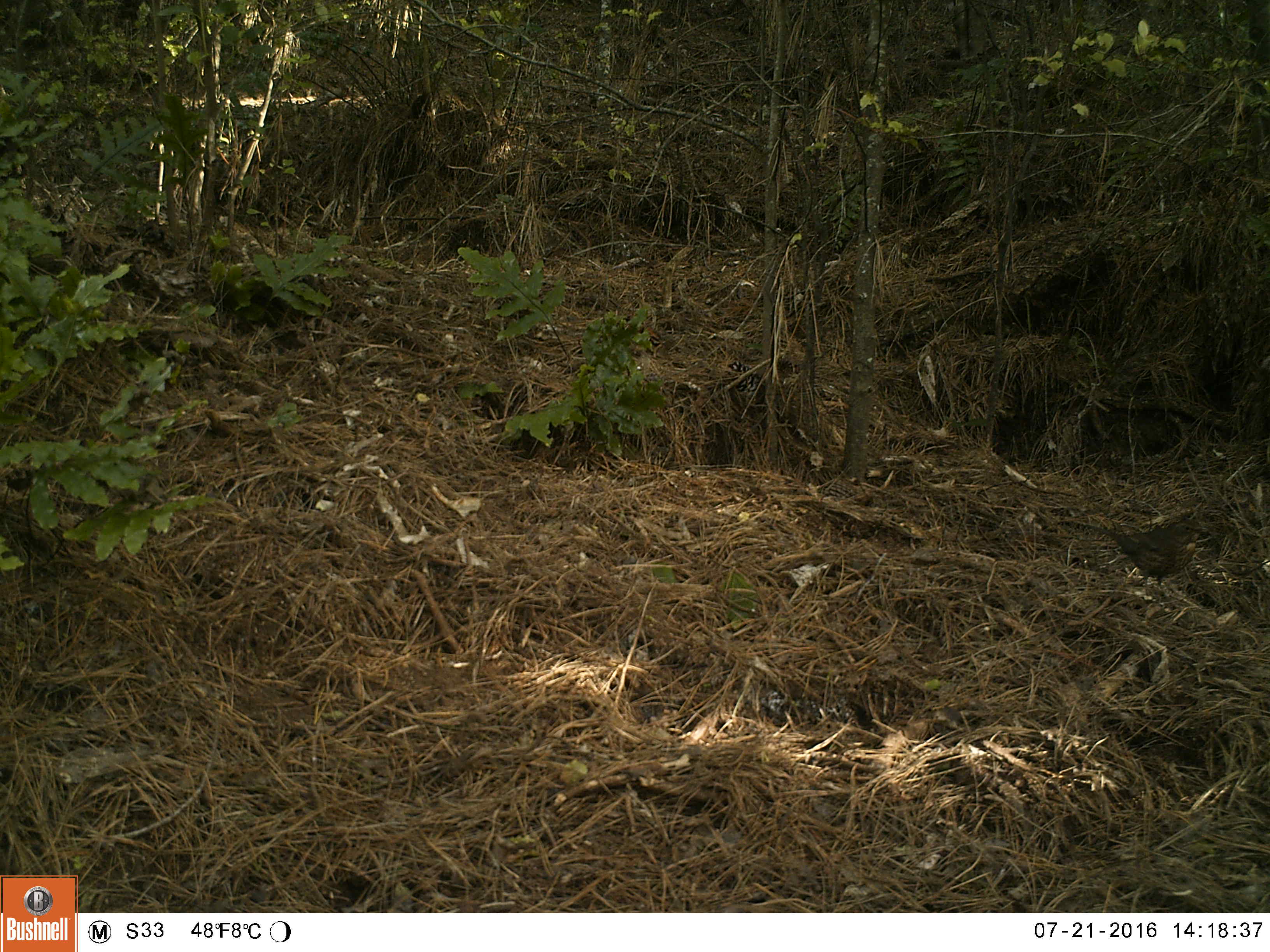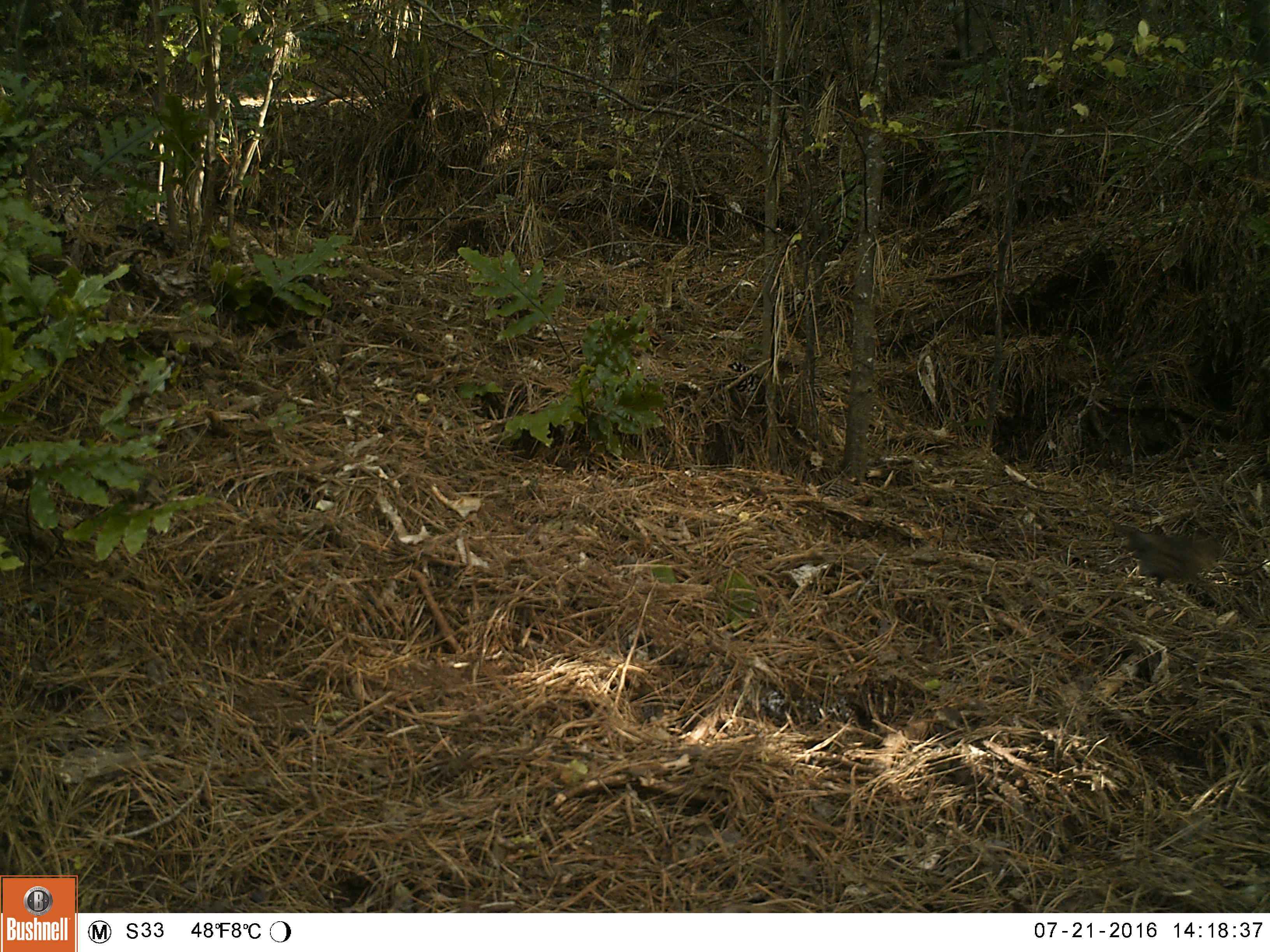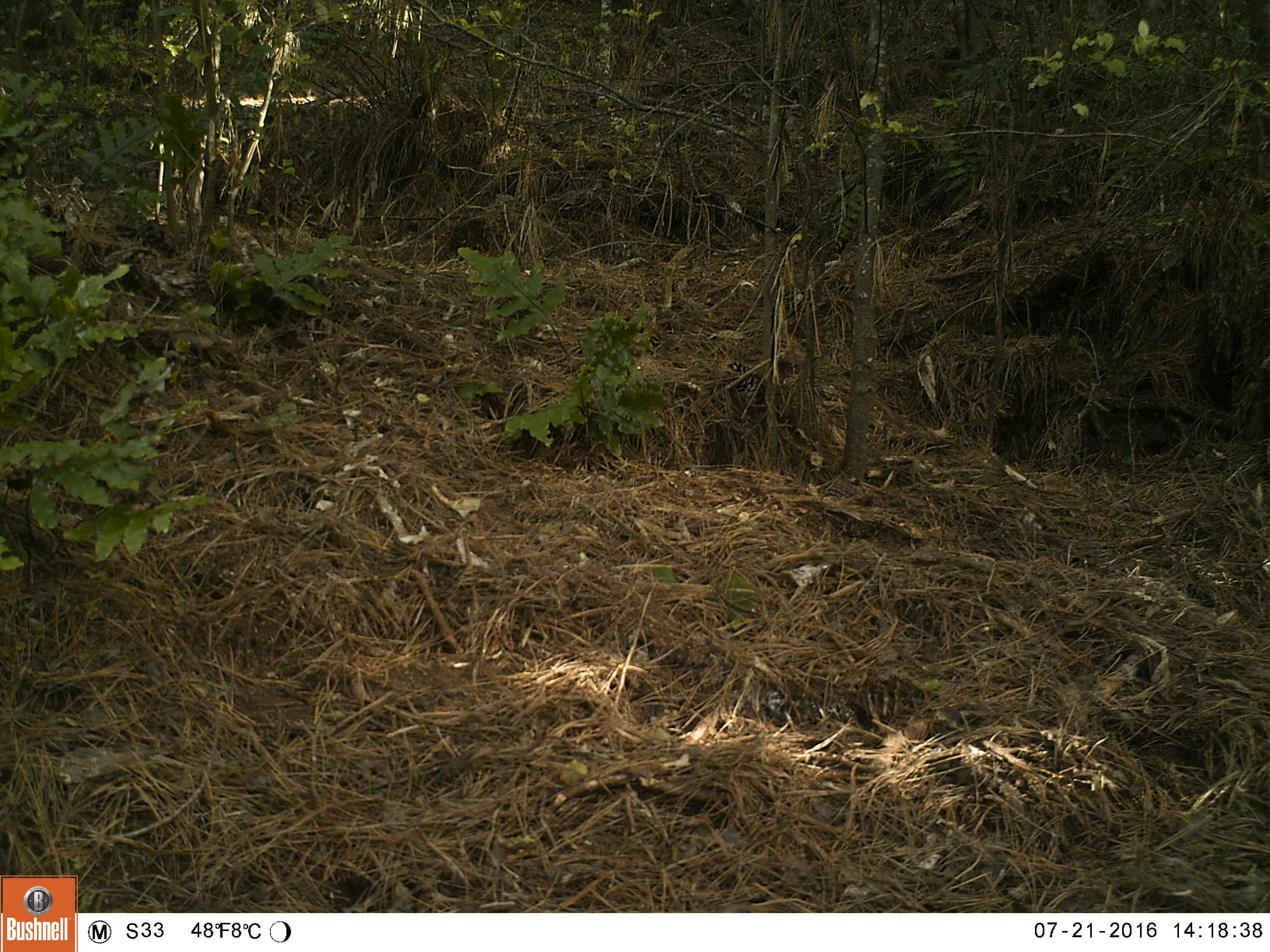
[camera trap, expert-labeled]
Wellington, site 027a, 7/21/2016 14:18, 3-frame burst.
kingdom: Animalia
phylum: Chordata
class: Aves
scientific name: Aves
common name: bird